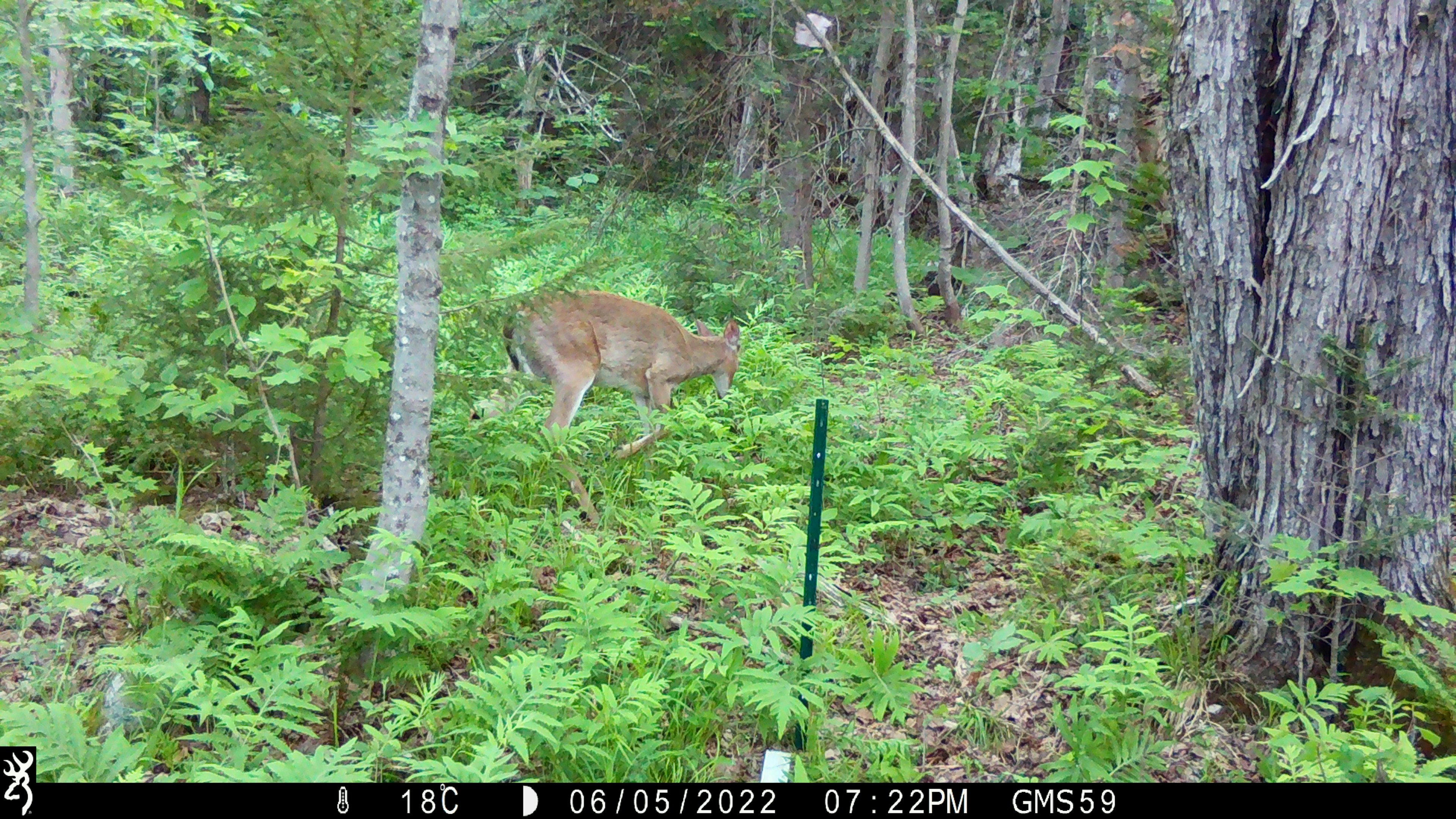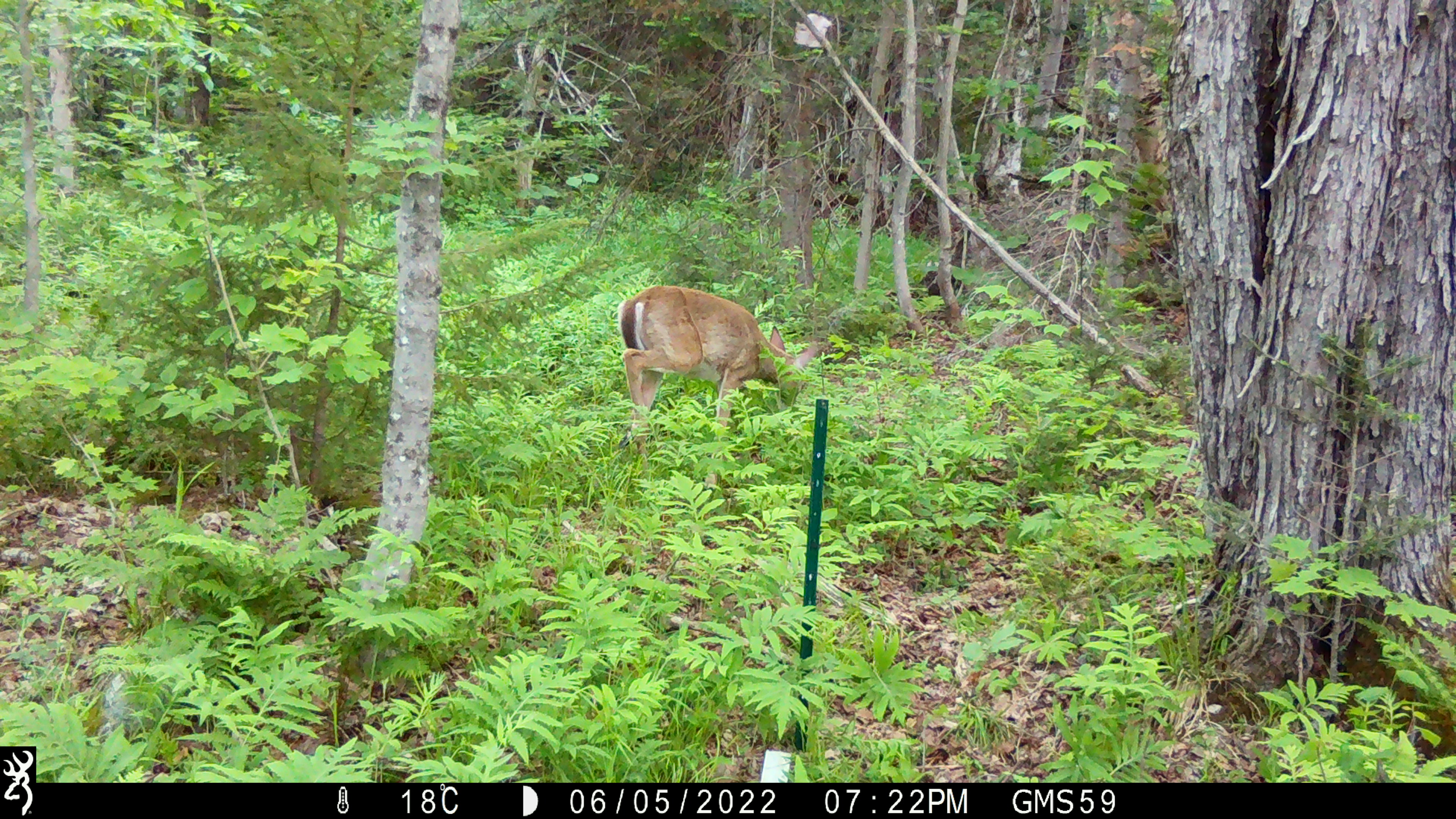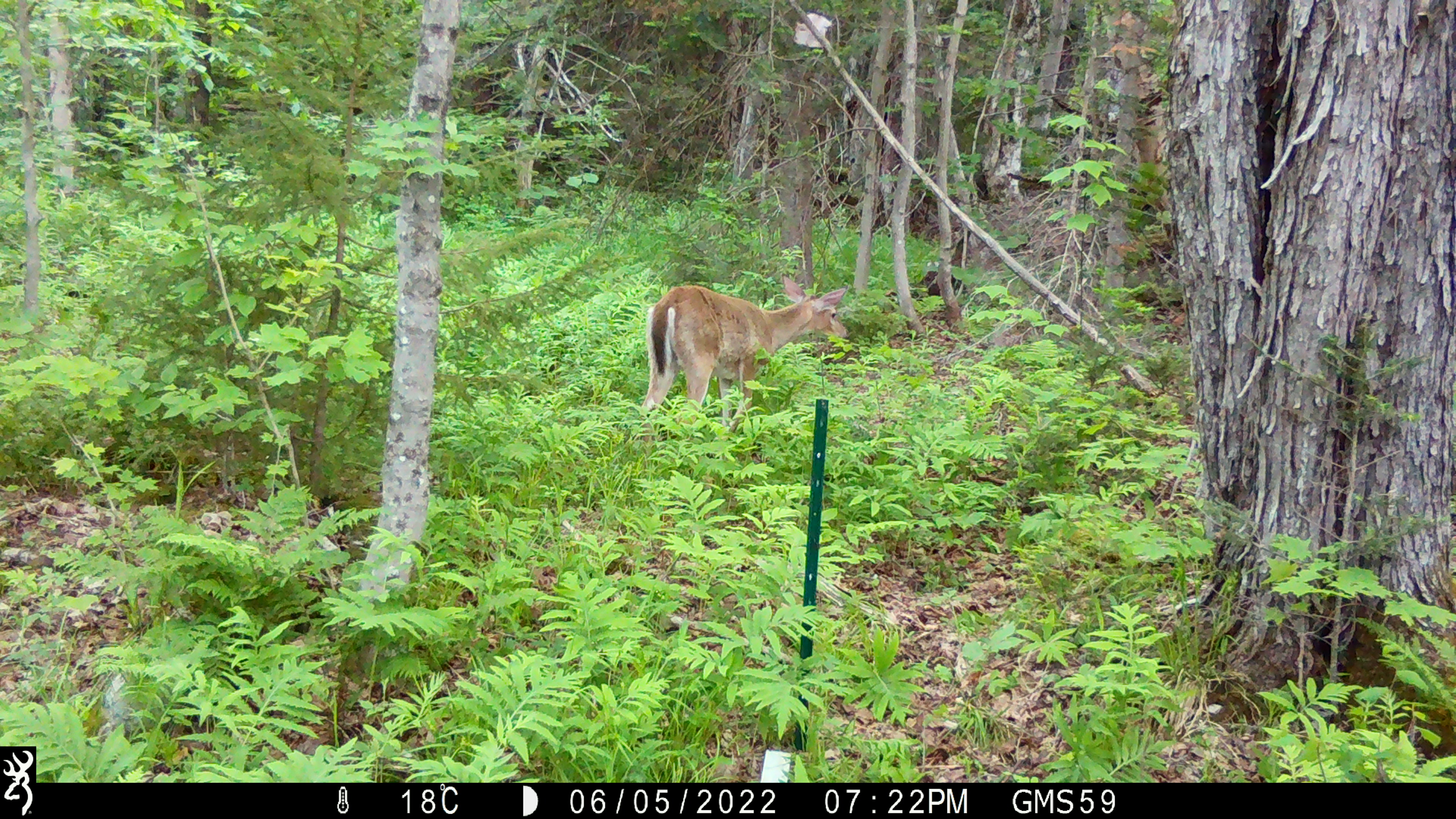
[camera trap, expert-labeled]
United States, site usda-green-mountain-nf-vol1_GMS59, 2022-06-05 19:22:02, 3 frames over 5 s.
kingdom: Animalia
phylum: Chordata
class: Mammalia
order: Artiodactyla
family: Cervidae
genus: Odocoileus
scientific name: Odocoileus virginianus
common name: white-tailed deer